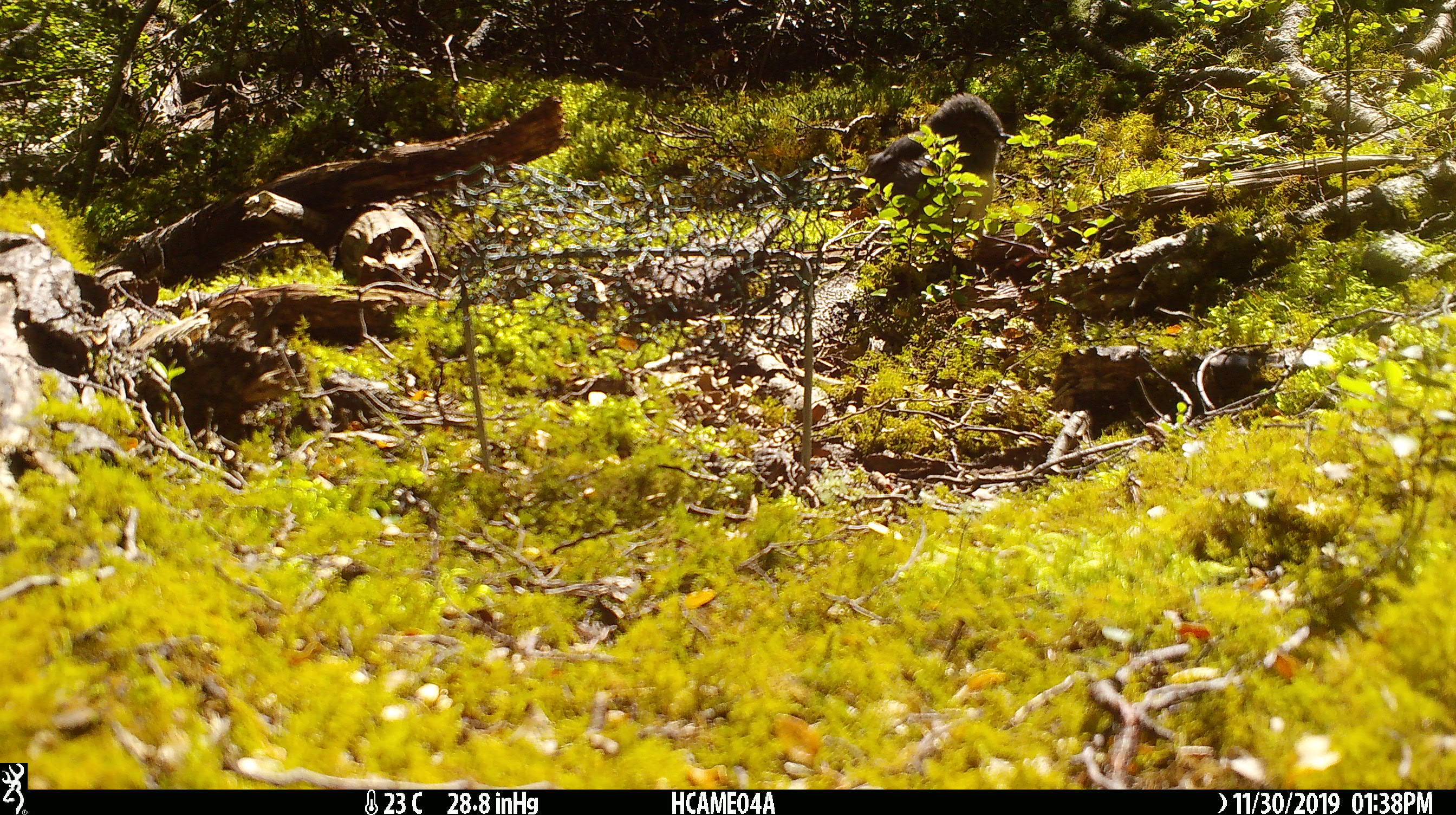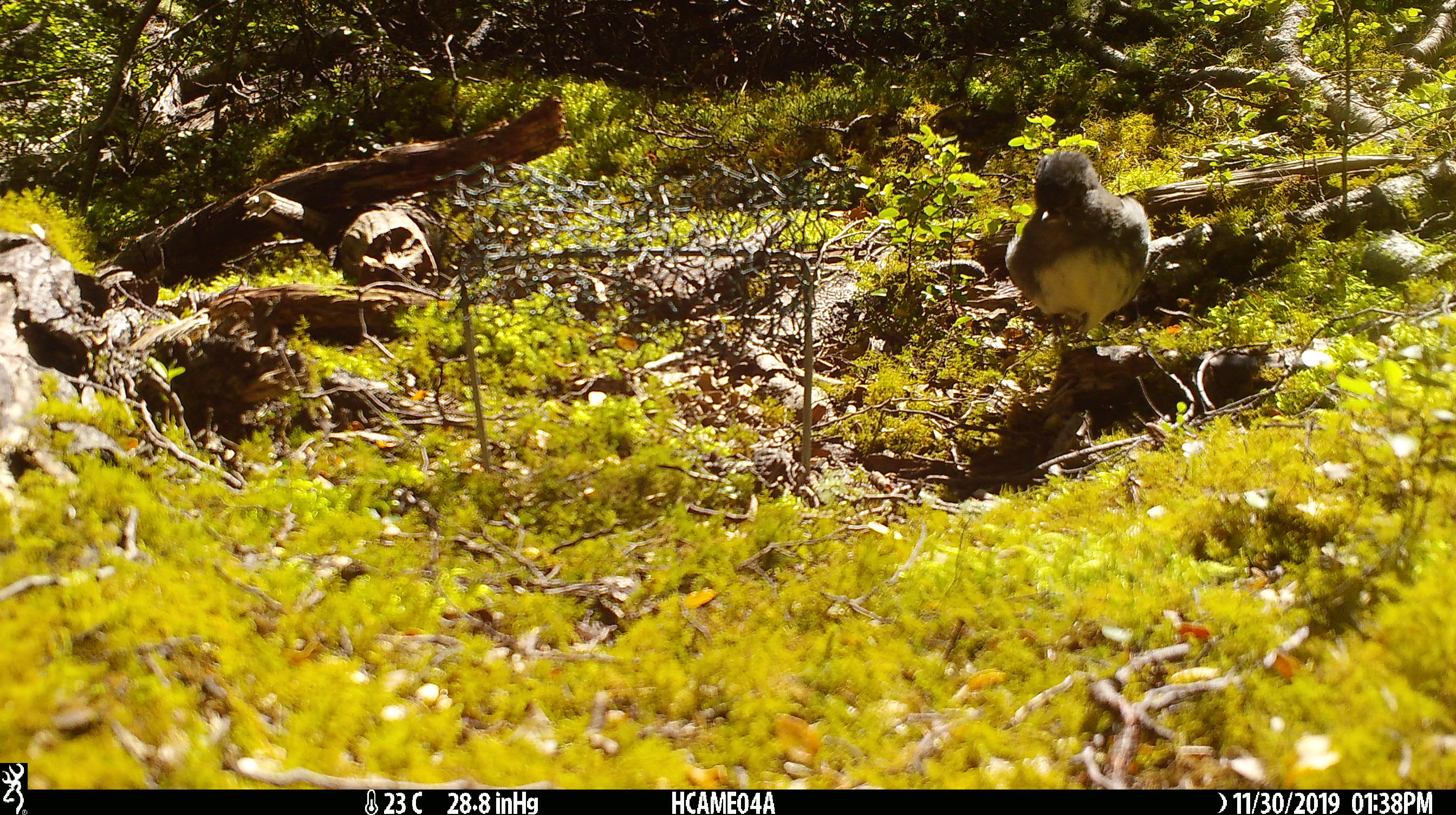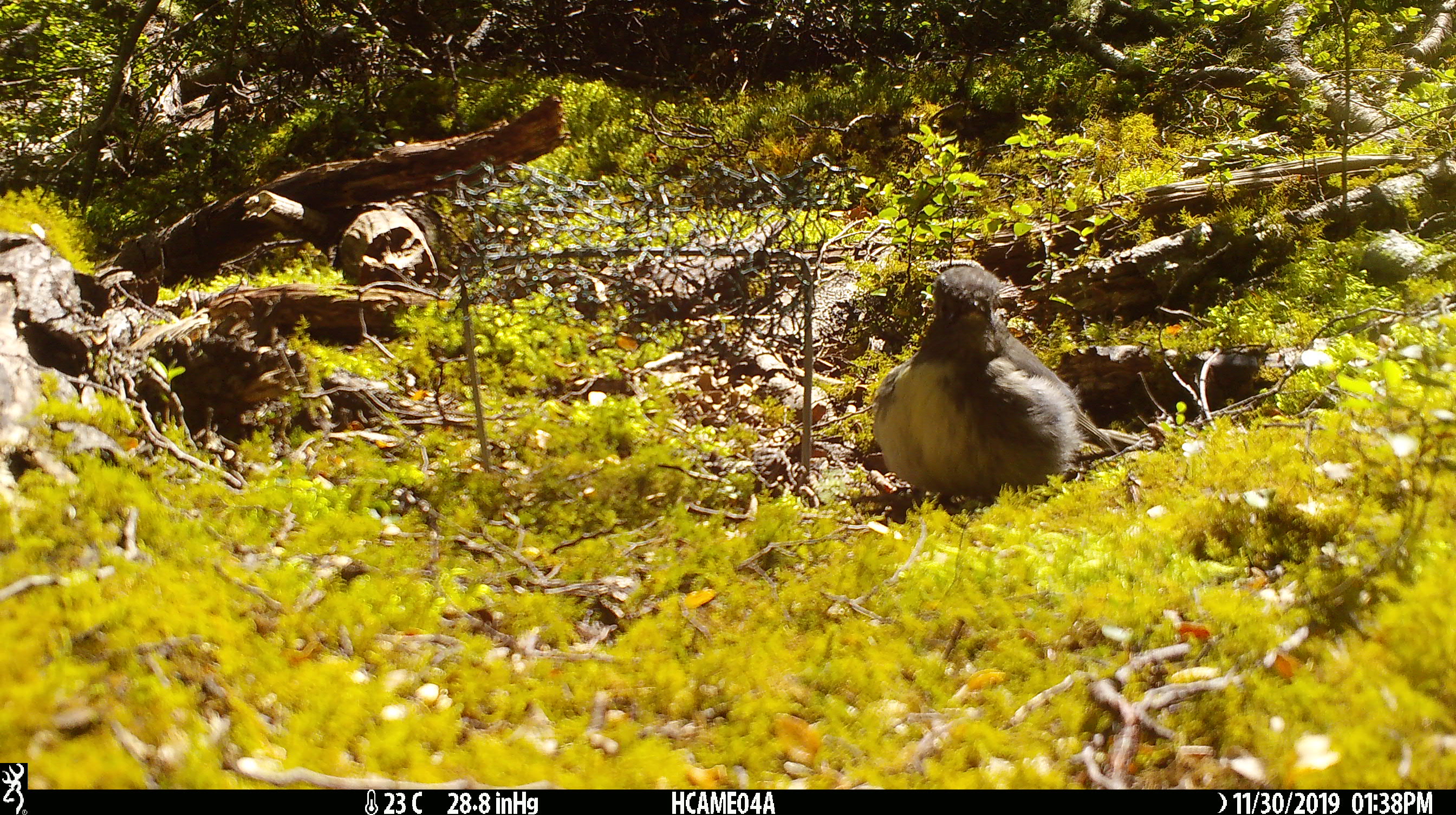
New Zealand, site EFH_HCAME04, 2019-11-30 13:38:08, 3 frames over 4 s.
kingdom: Animalia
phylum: Chordata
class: Aves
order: Passeriformes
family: Petroicidae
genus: Petroica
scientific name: Petroica australis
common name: new zealand robin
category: robin